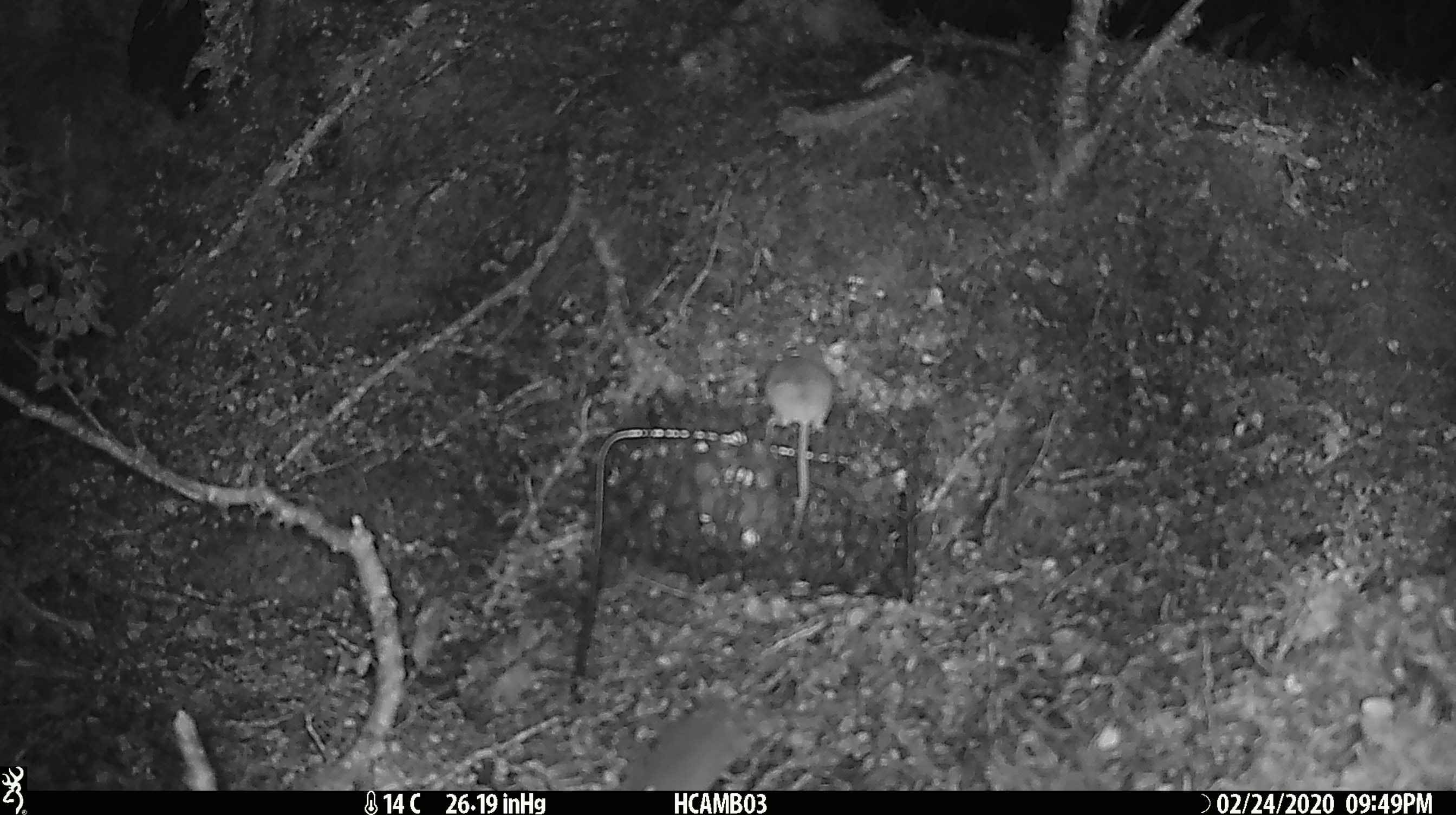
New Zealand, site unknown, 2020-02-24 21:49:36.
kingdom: Animalia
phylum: Chordata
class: Mammalia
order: Rodentia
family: Muridae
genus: Mus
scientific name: Mus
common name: mouse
Mouse (Mus).